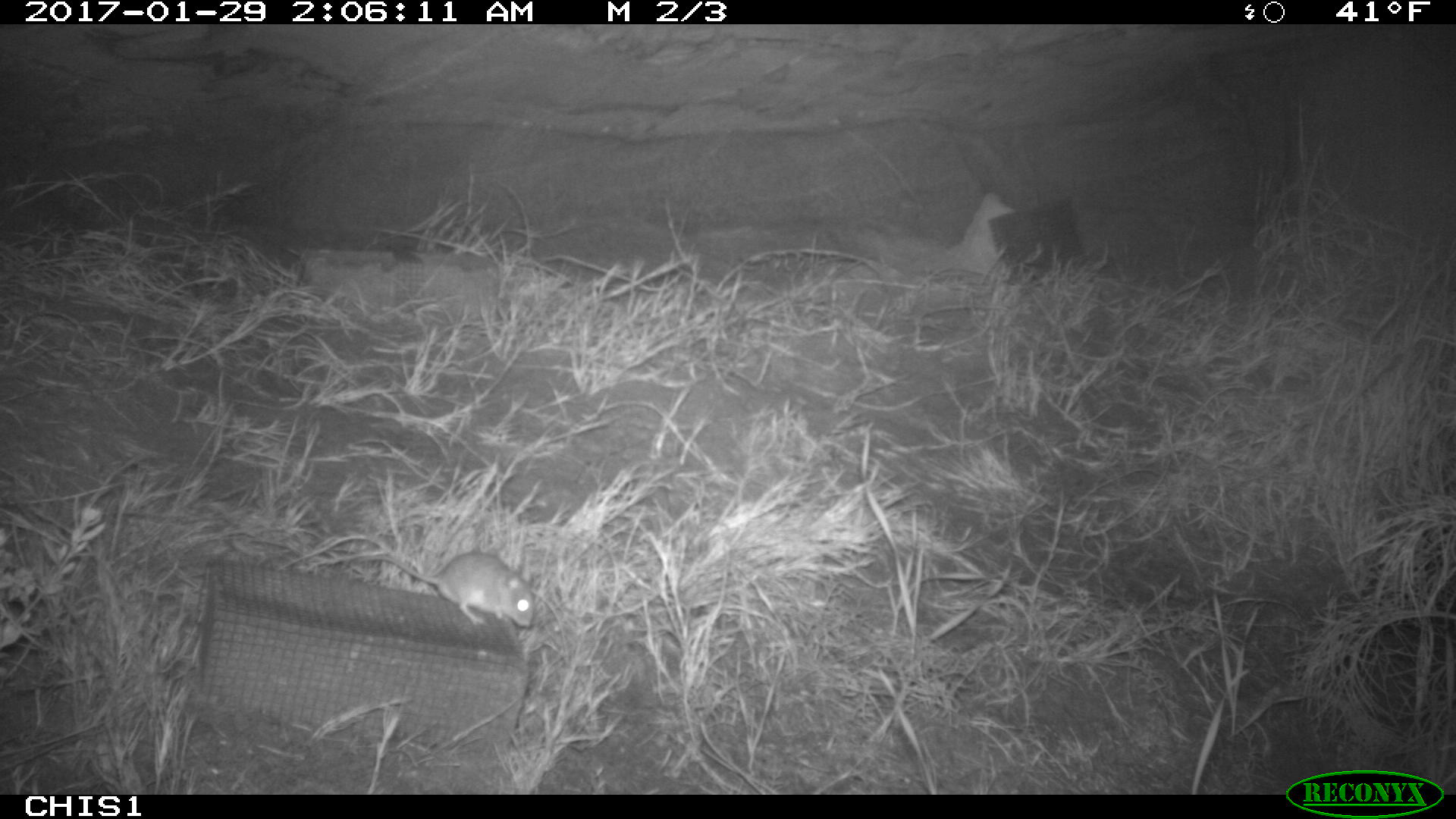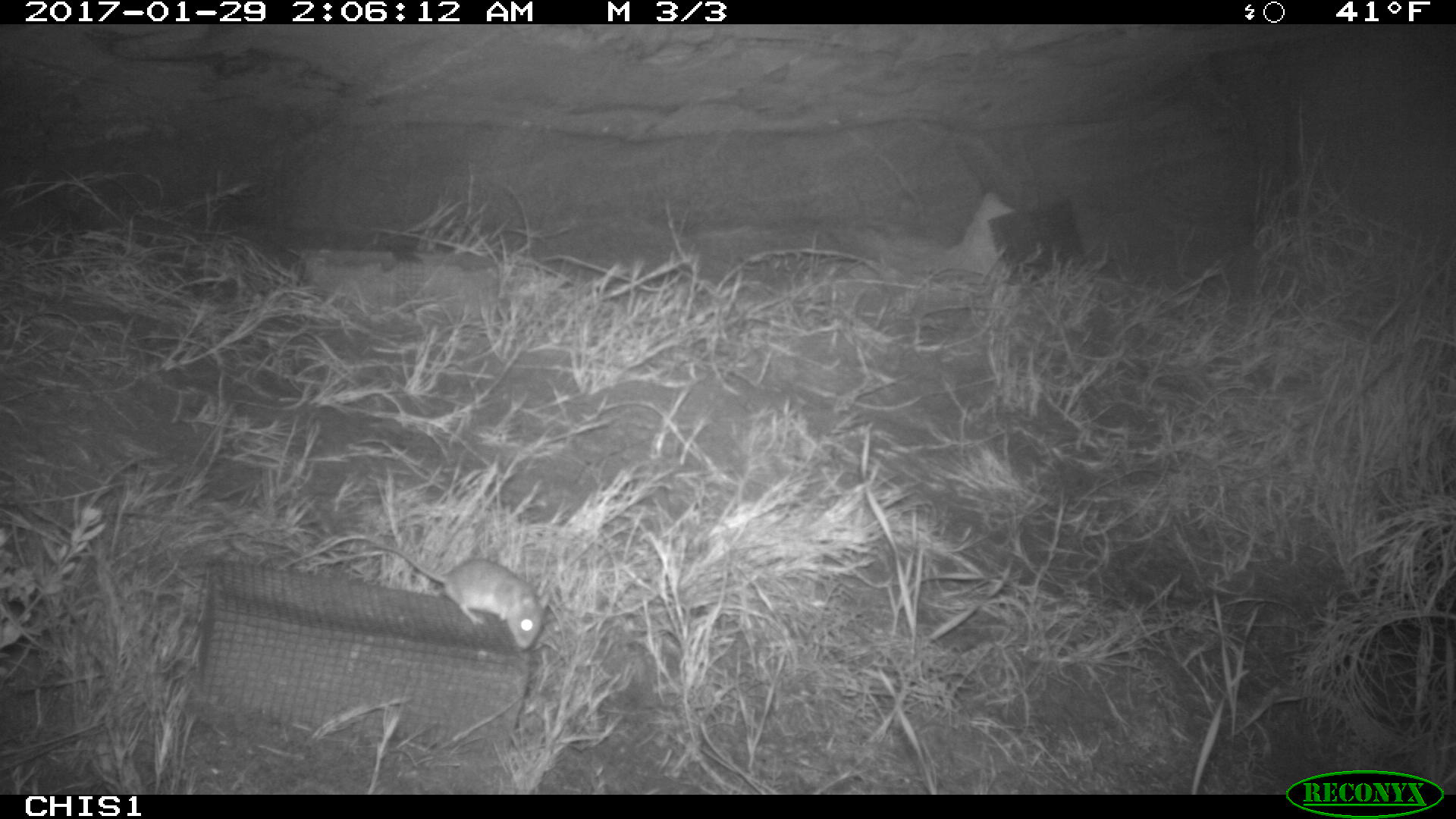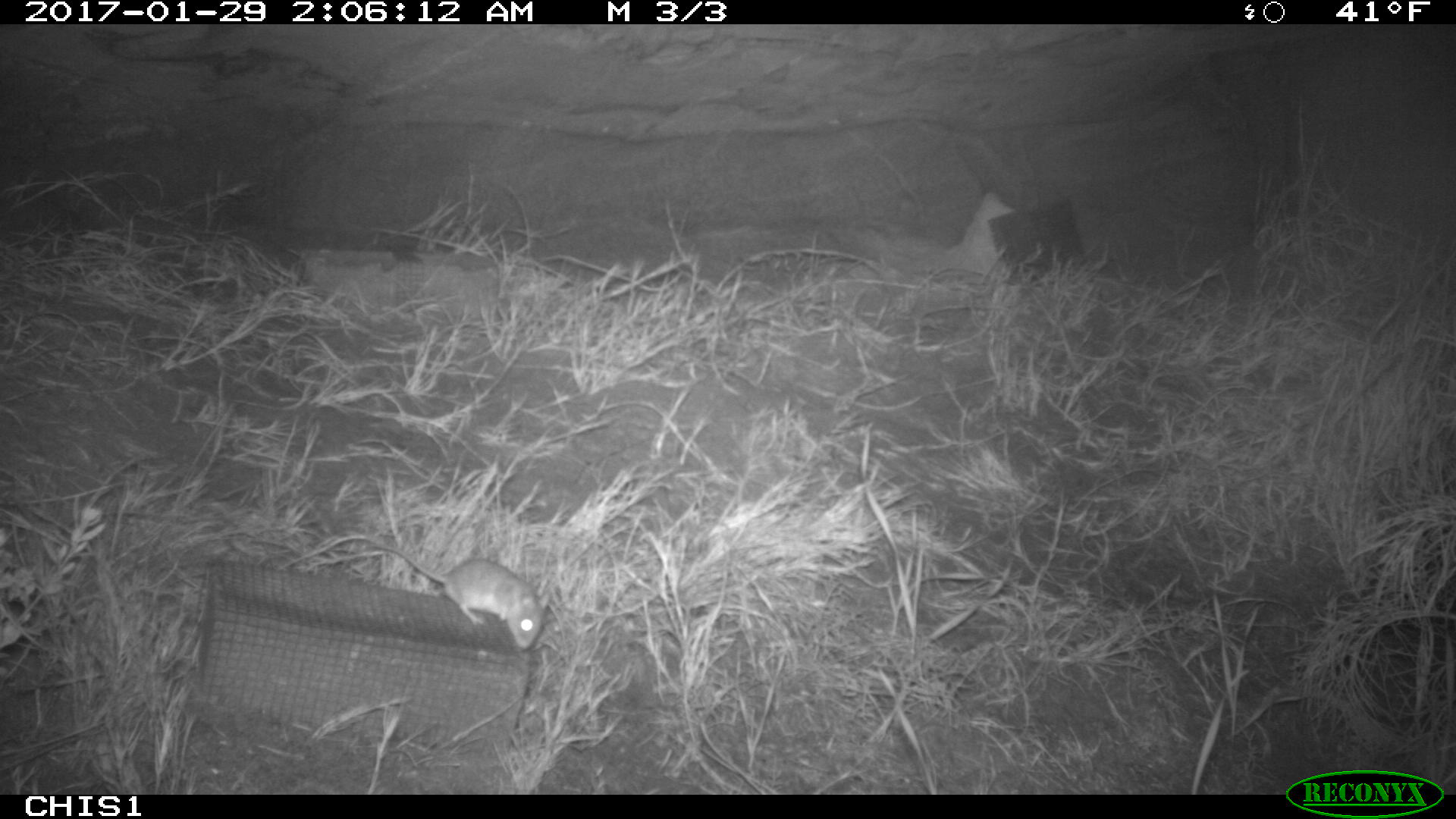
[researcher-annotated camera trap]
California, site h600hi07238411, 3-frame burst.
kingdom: Animalia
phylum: Chordata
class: Mammalia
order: Rodentia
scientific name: Rodentia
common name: rodent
Rodent (Rodentia).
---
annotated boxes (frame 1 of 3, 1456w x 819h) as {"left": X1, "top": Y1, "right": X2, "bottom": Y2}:
rodent: {"left": 357, "top": 553, "right": 532, "bottom": 626}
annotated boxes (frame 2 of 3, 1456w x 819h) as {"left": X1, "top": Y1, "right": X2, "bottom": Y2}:
rodent: {"left": 372, "top": 541, "right": 549, "bottom": 648}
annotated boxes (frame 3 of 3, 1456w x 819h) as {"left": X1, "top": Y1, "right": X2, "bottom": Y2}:
rodent: {"left": 369, "top": 543, "right": 551, "bottom": 650}